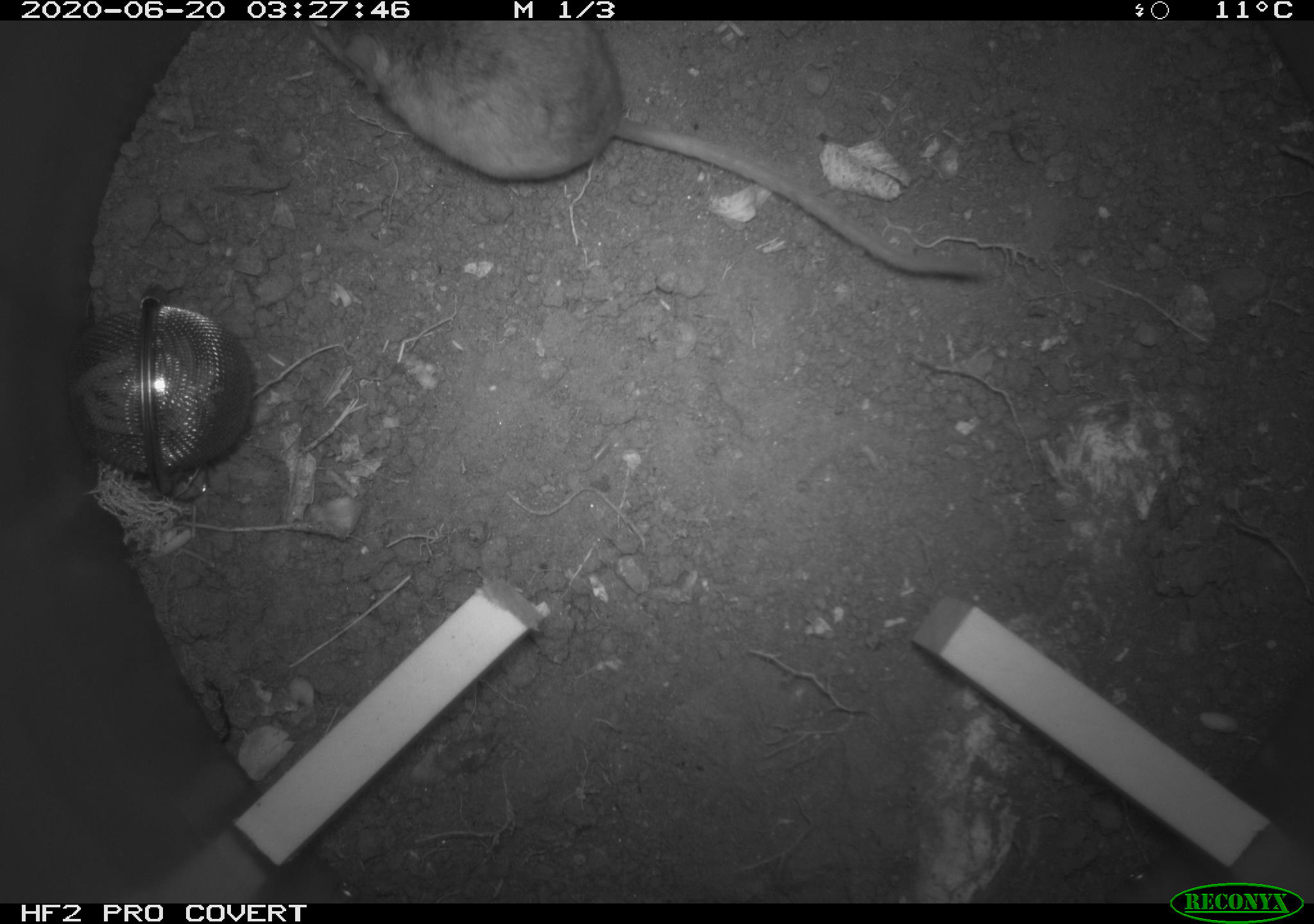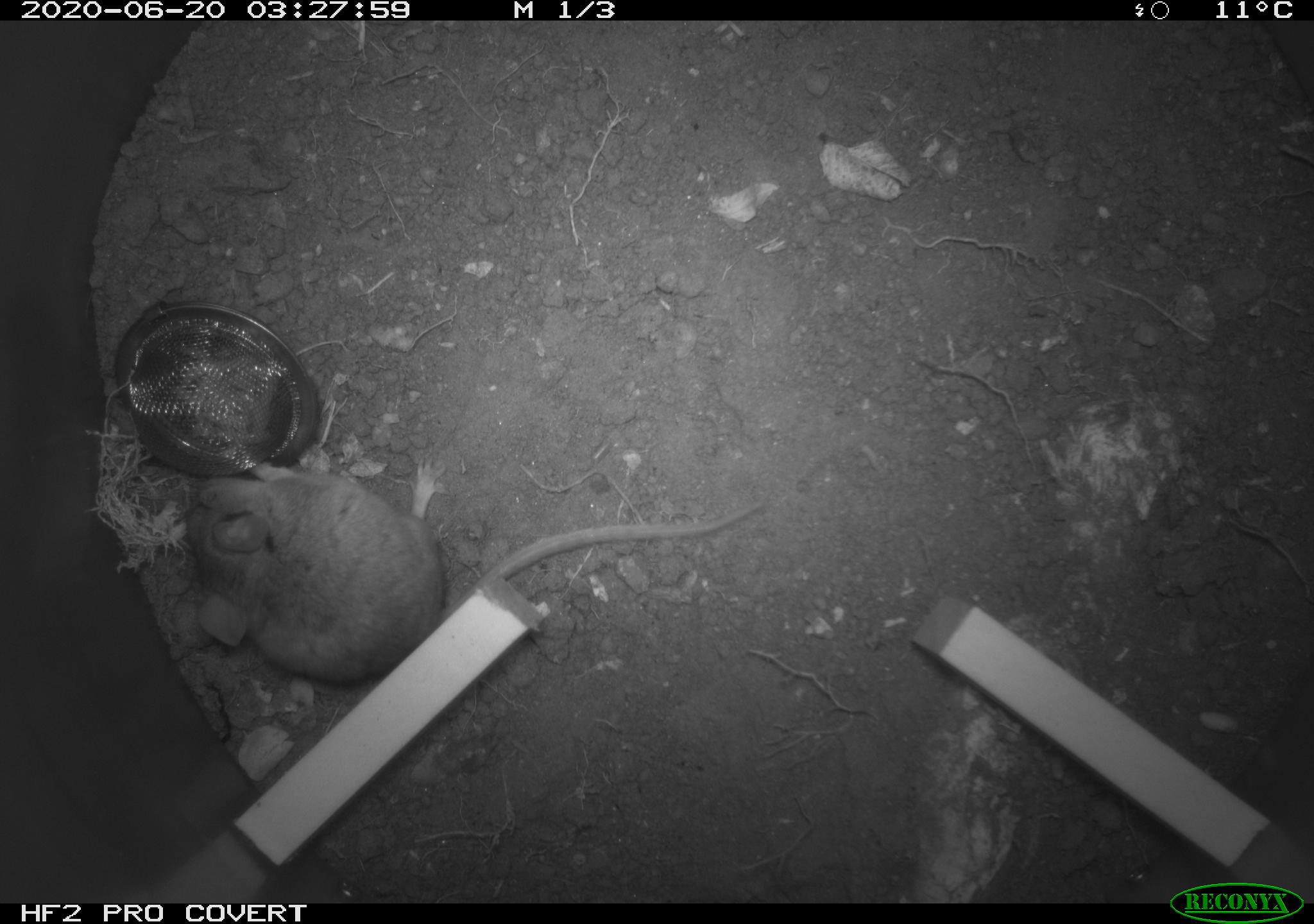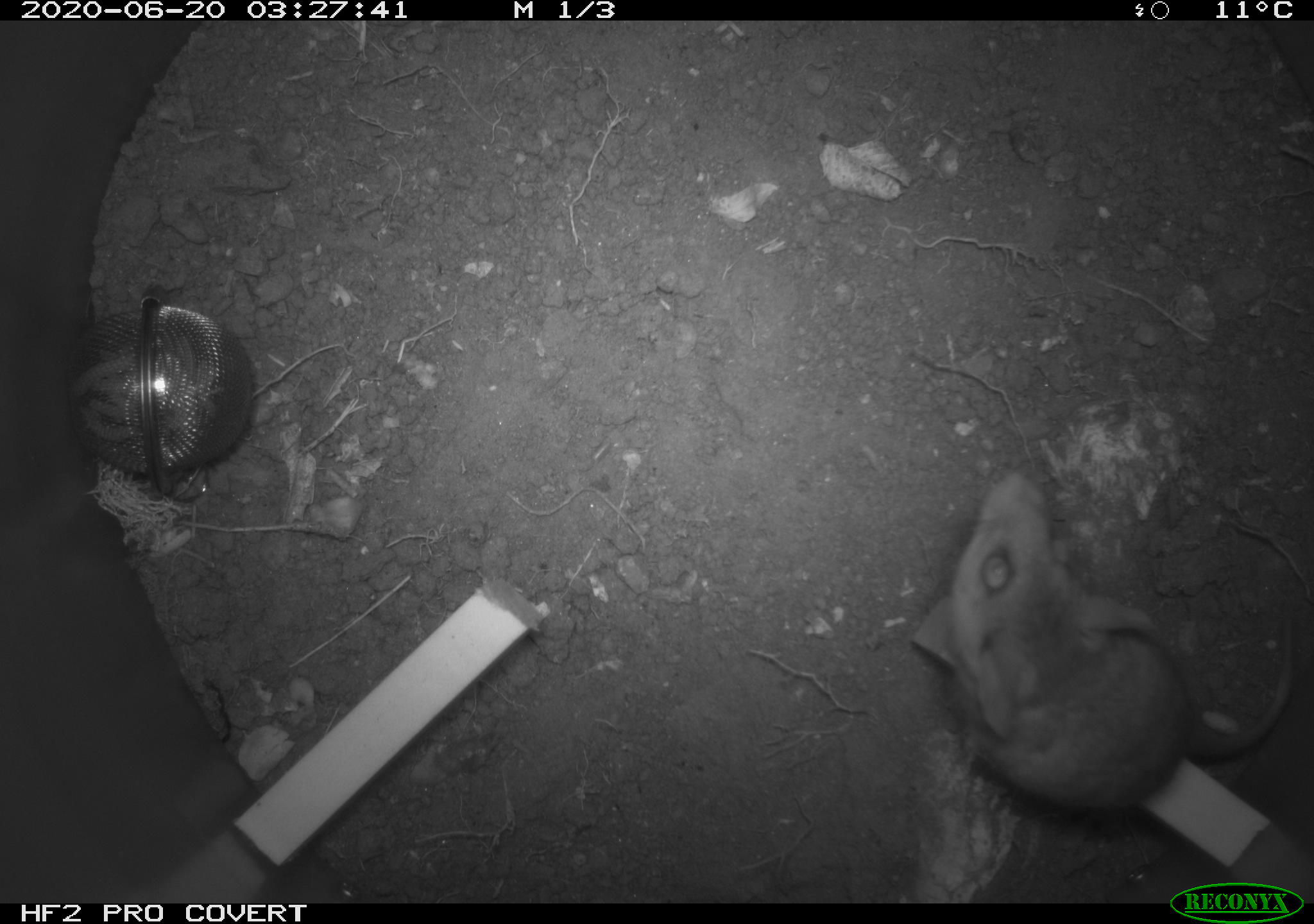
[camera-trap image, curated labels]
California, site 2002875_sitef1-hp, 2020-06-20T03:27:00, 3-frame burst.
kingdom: Animalia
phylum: Chordata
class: Mammalia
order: Rodentia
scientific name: Rodentia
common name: mouse species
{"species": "mouse species (Rodentia)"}